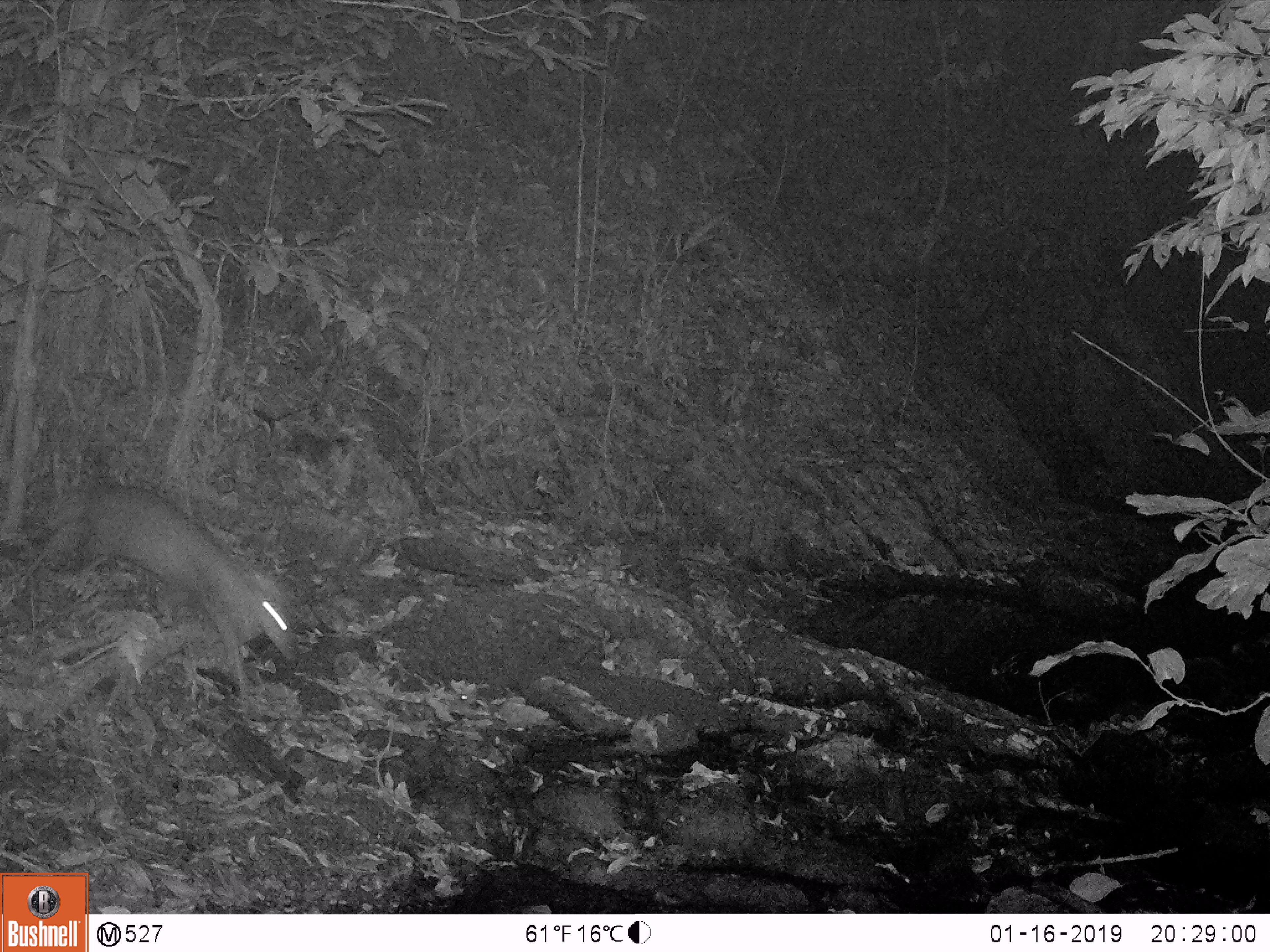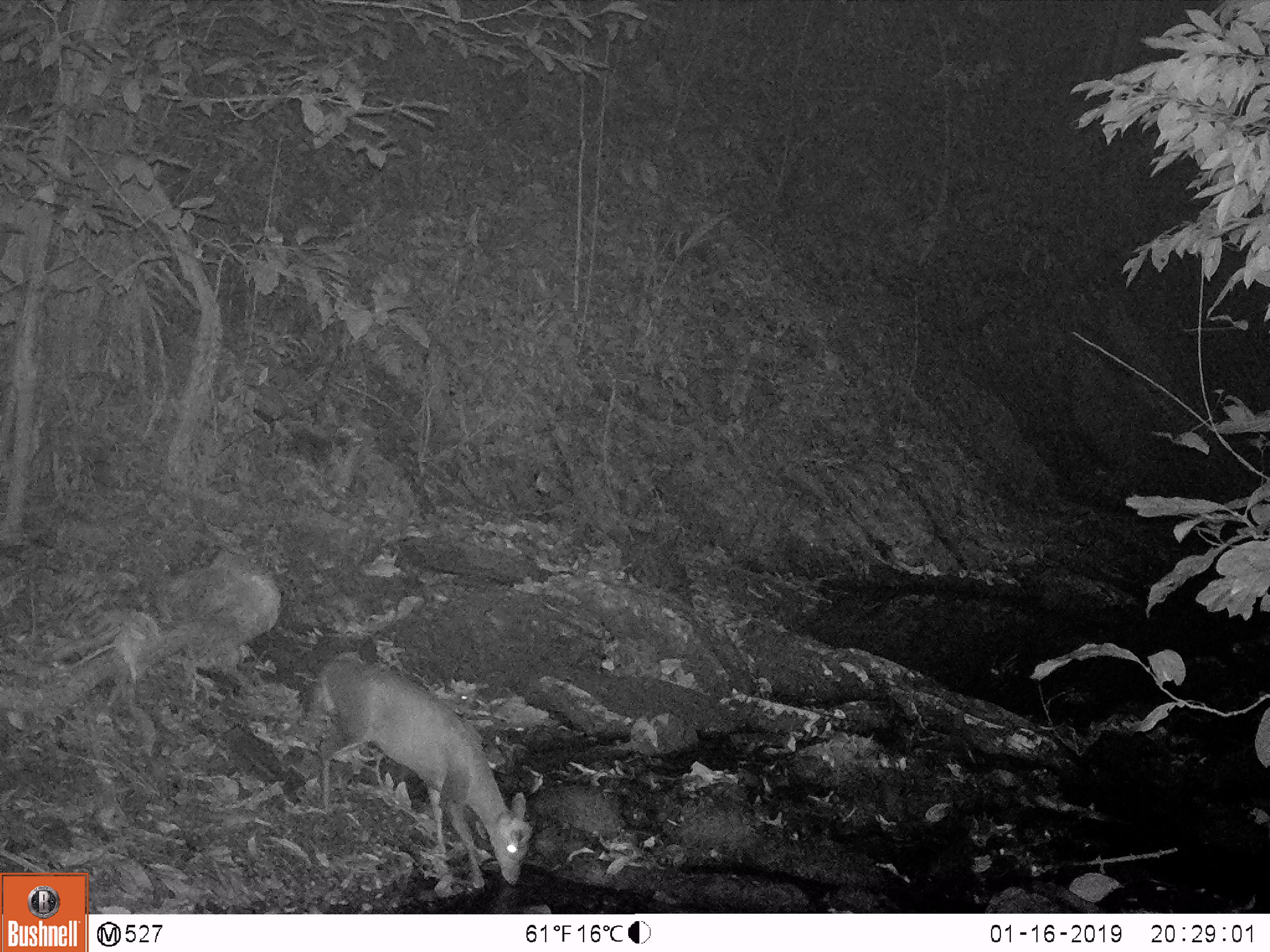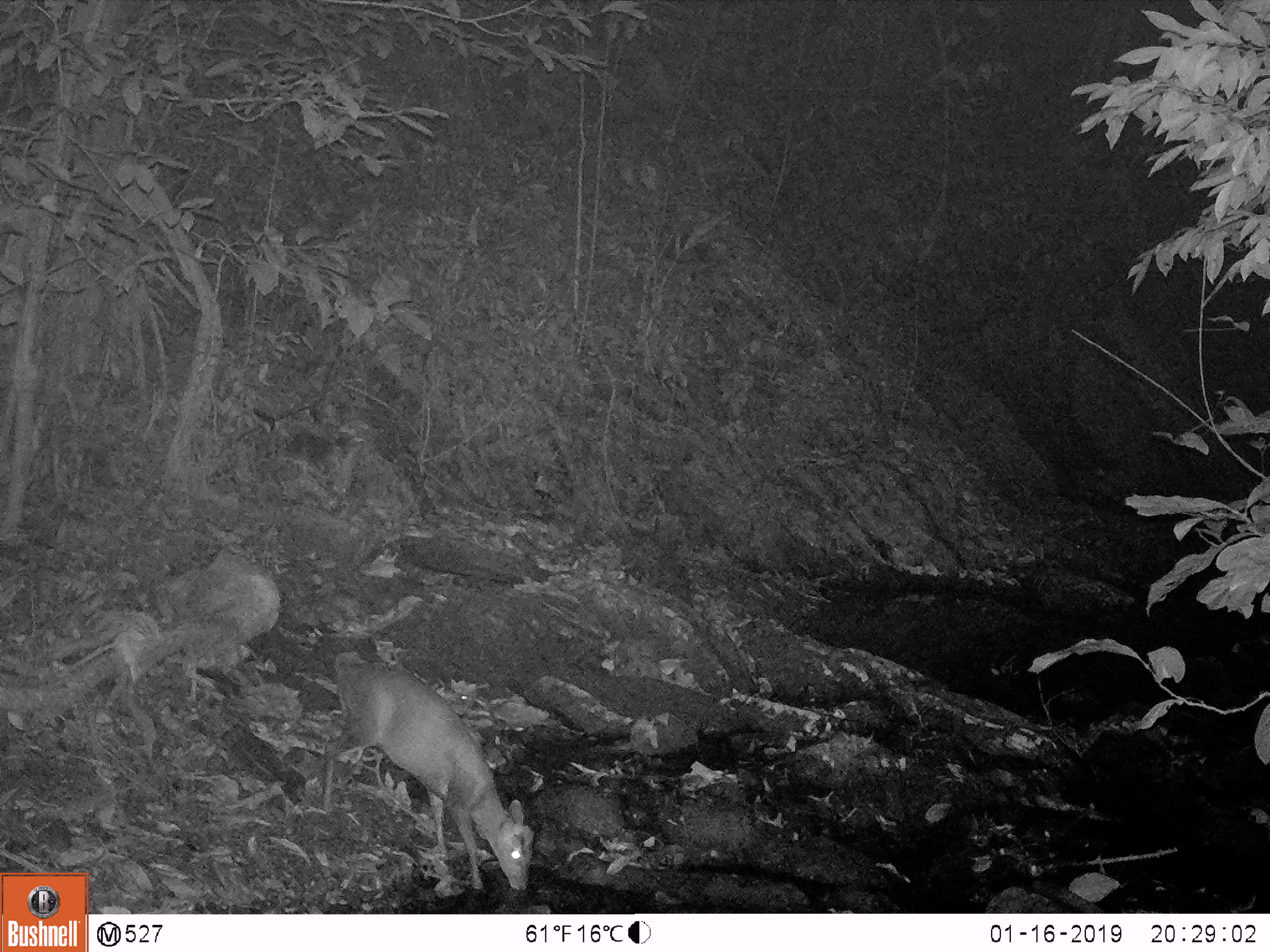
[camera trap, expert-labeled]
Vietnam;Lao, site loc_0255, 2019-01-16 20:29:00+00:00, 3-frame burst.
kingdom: Animalia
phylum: Chordata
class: Mammalia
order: Artiodactyla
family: Cervidae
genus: Muntiacus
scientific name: Muntiacus rooseveltorum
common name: roosevelt's muntjac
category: roosevelts muntjac group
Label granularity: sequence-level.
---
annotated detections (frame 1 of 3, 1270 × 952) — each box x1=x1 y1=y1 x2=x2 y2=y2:
roosevelts muntjac group: x1=49 y1=487 x2=299 y2=692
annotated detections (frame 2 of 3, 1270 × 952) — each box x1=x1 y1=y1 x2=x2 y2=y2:
roosevelts muntjac group: x1=299 y1=650 x2=533 y2=887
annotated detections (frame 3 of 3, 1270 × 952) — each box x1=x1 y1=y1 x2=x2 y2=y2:
roosevelts muntjac group: x1=318 y1=651 x2=535 y2=890